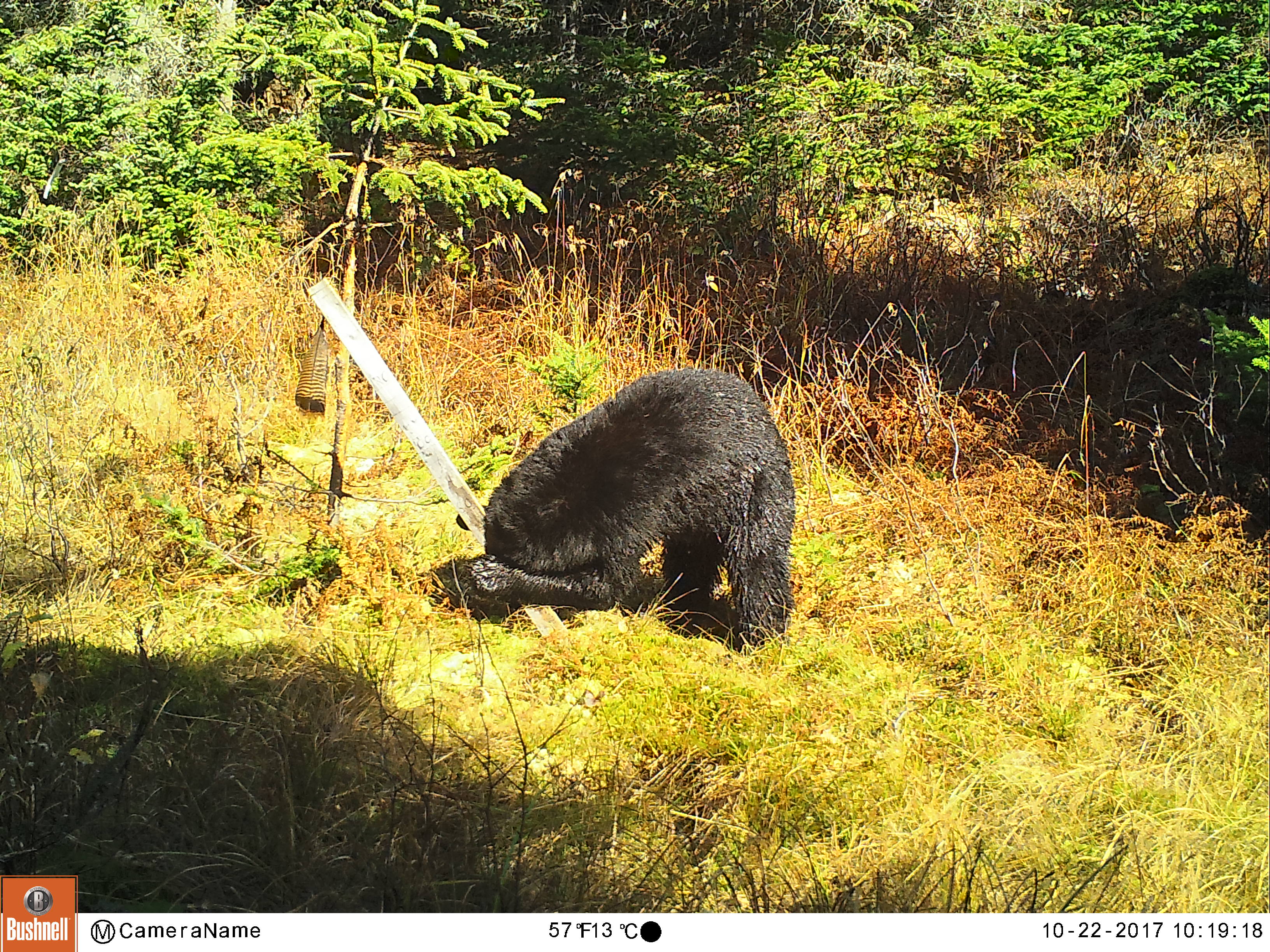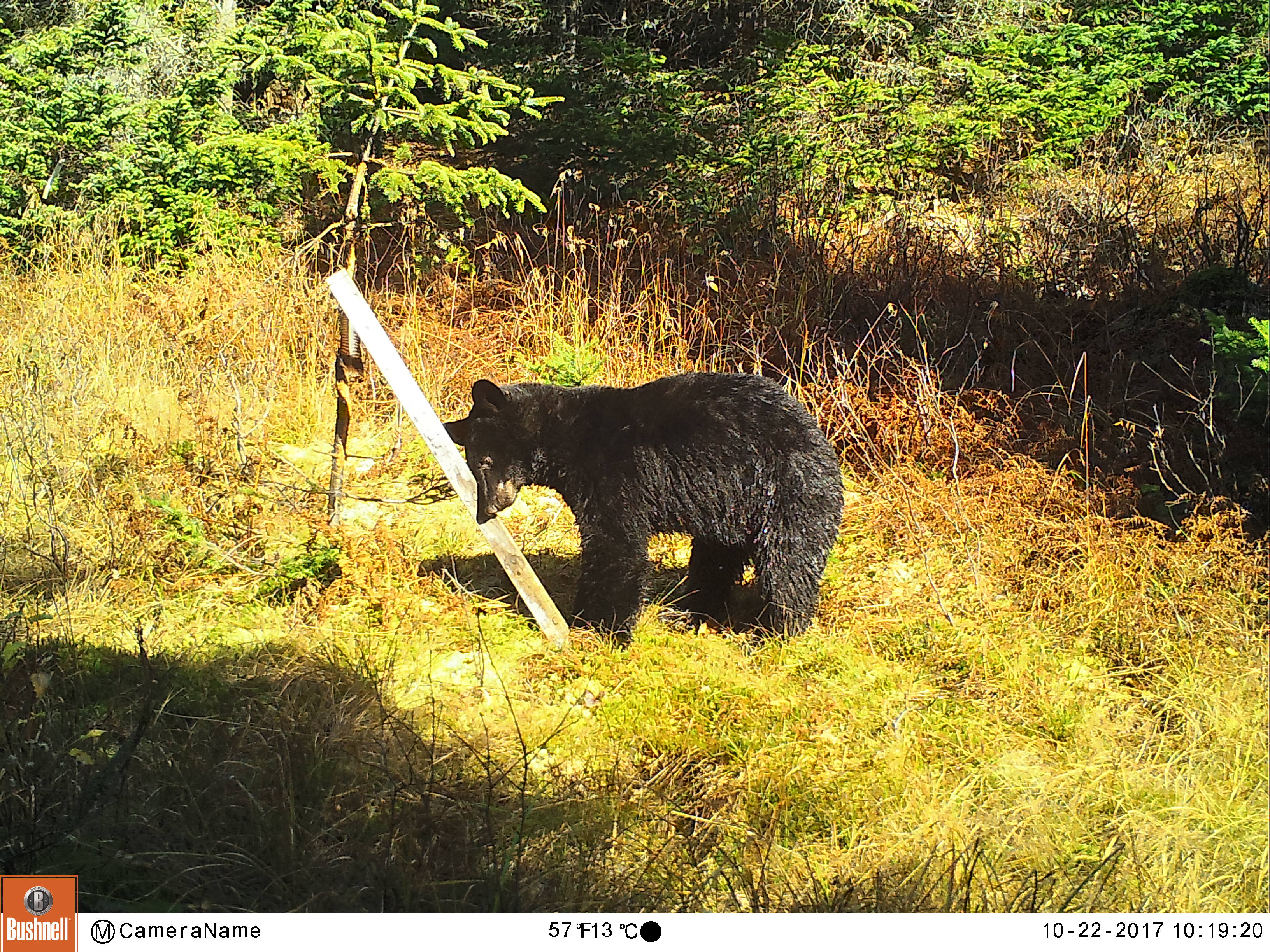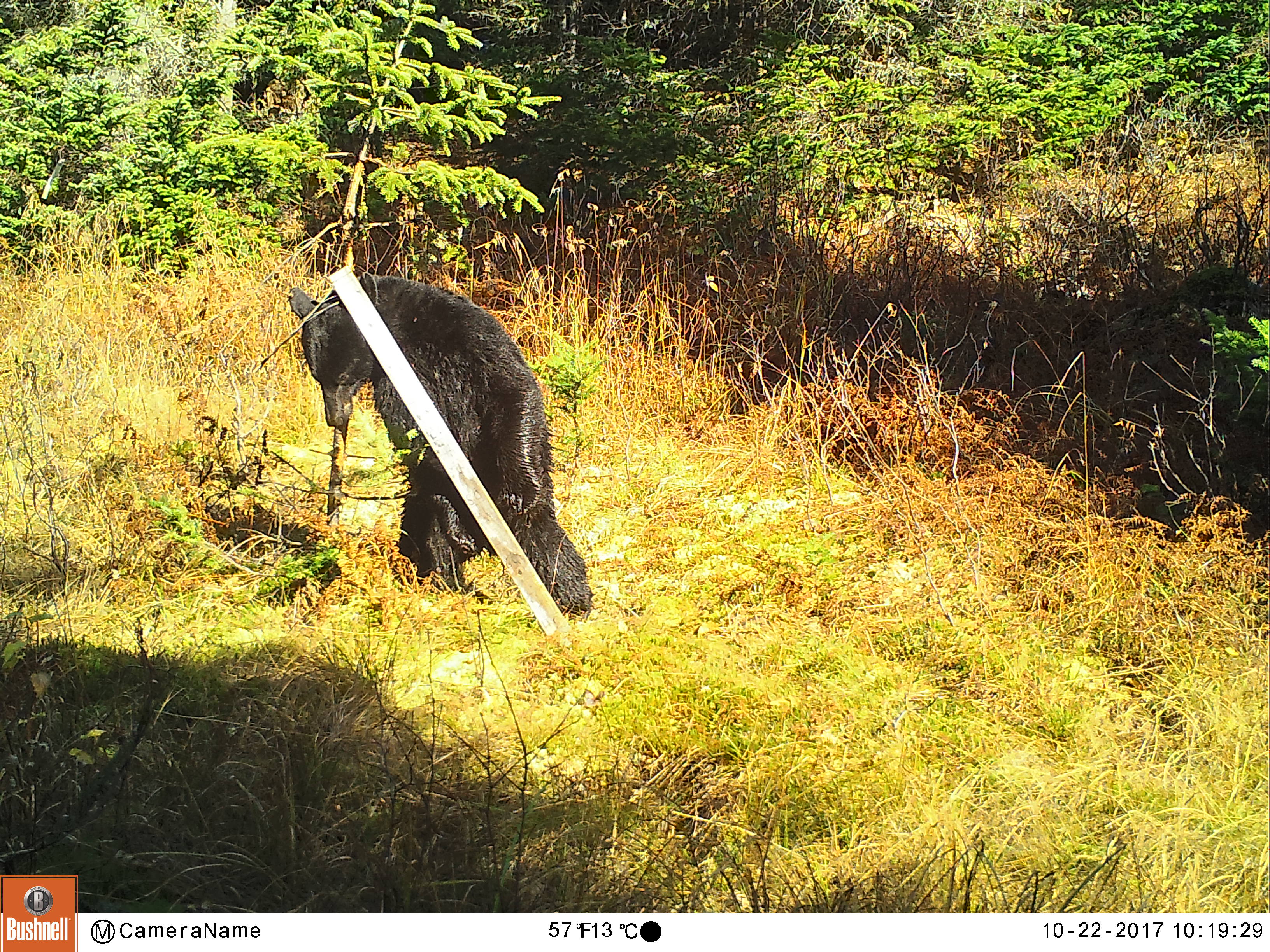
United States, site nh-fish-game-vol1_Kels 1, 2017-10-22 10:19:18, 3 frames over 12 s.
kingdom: Animalia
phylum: Chordata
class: Mammalia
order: Carnivora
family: Ursidae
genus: Ursus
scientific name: Ursus americanus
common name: black bear